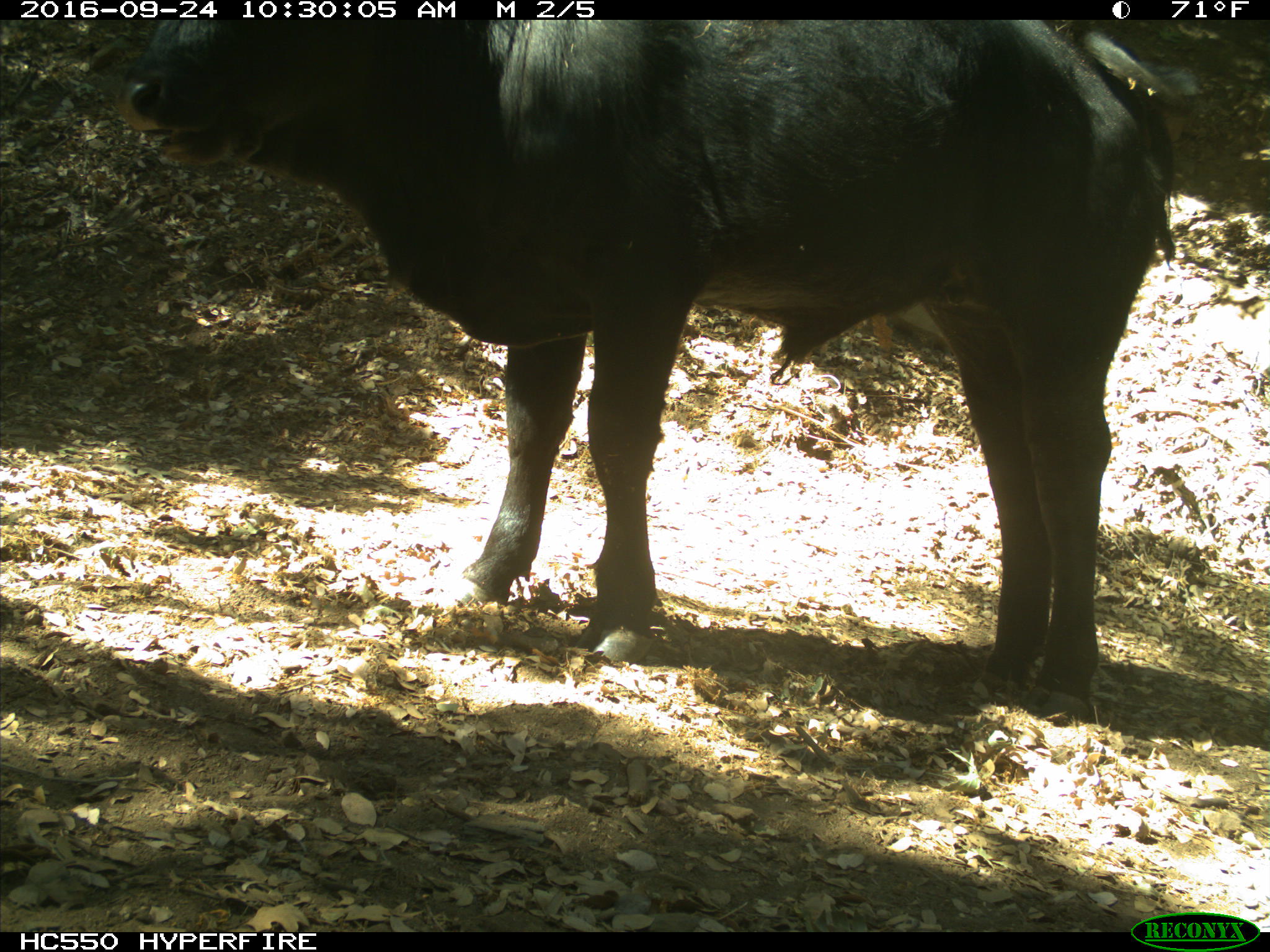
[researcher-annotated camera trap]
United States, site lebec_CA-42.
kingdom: Animalia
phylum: Chordata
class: Mammalia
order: Artiodactyla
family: Bovidae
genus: Bos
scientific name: Bos taurus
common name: domestic cow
Bos taurus (domestic cow).